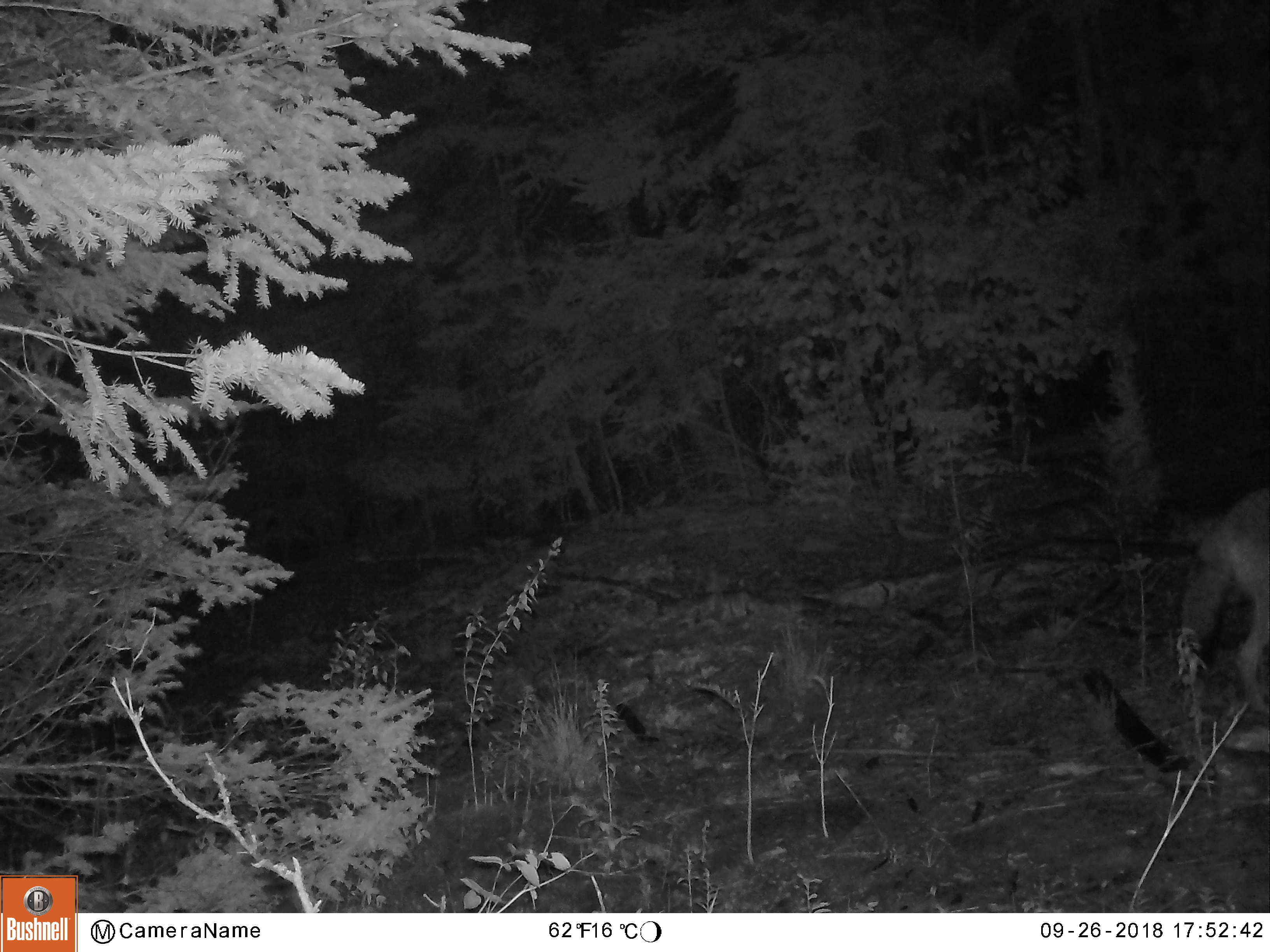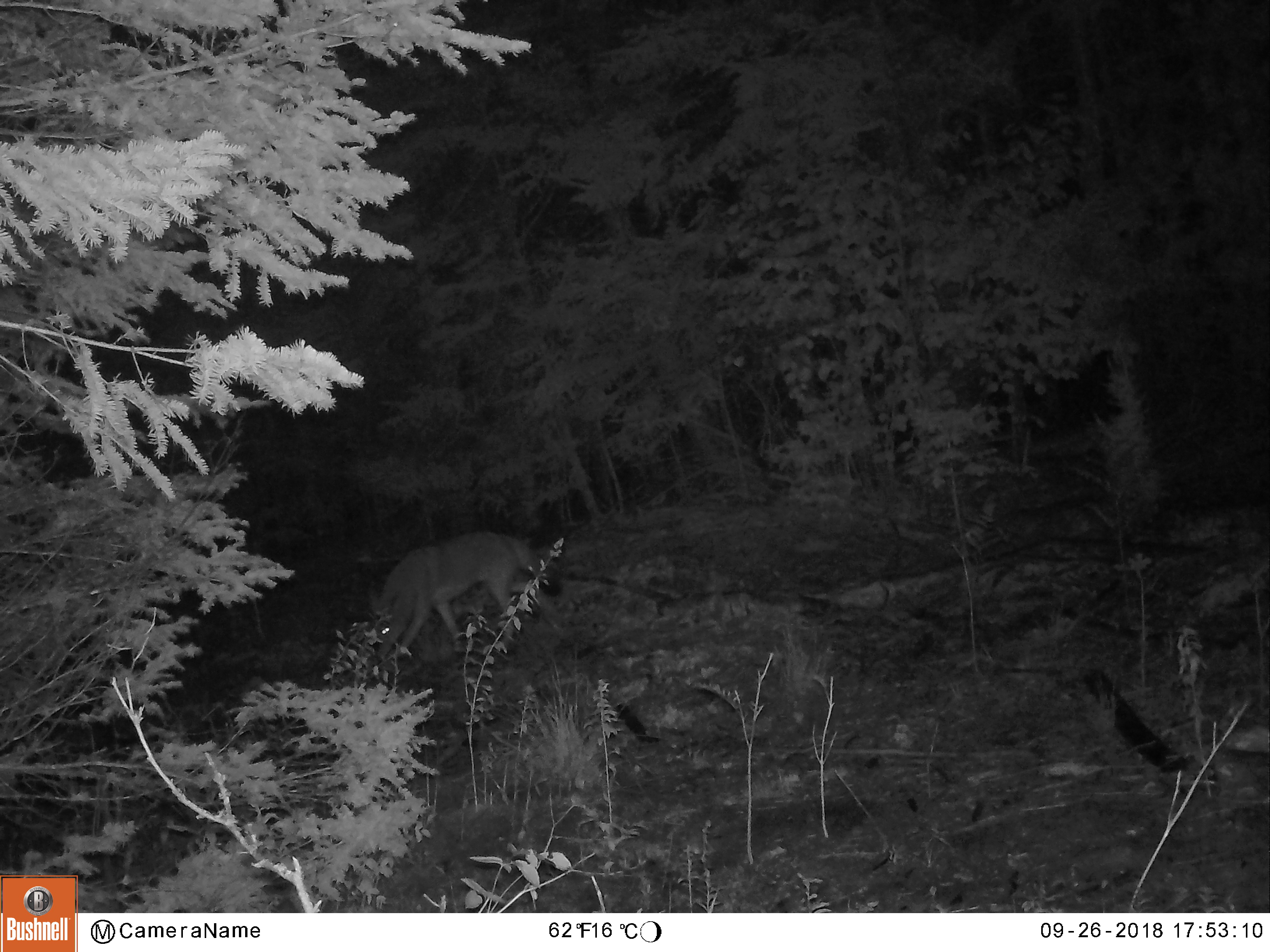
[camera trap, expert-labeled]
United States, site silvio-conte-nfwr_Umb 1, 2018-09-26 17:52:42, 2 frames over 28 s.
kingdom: Animalia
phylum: Chordata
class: Mammalia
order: Carnivora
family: Canidae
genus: Canis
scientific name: Canis latrans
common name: coyote